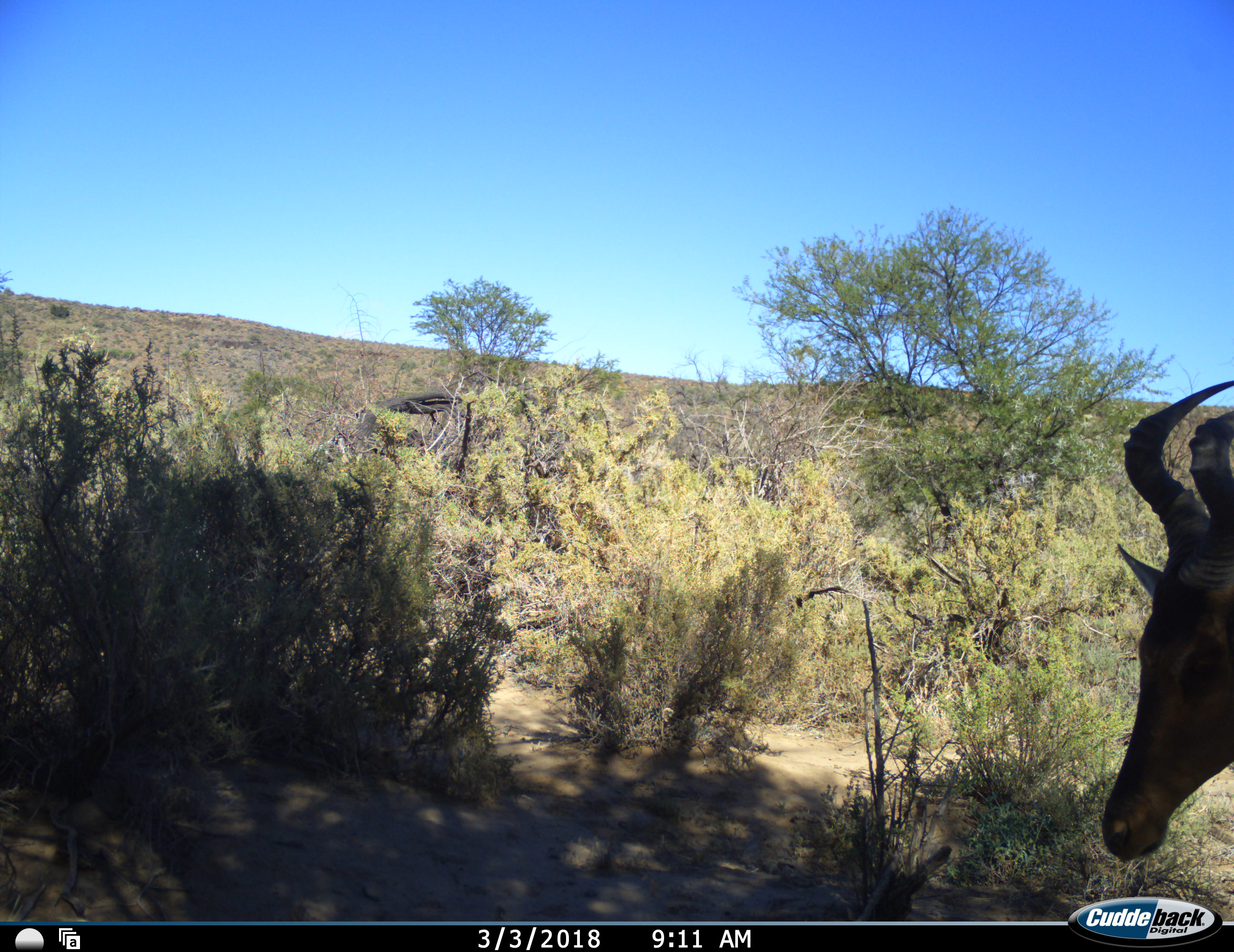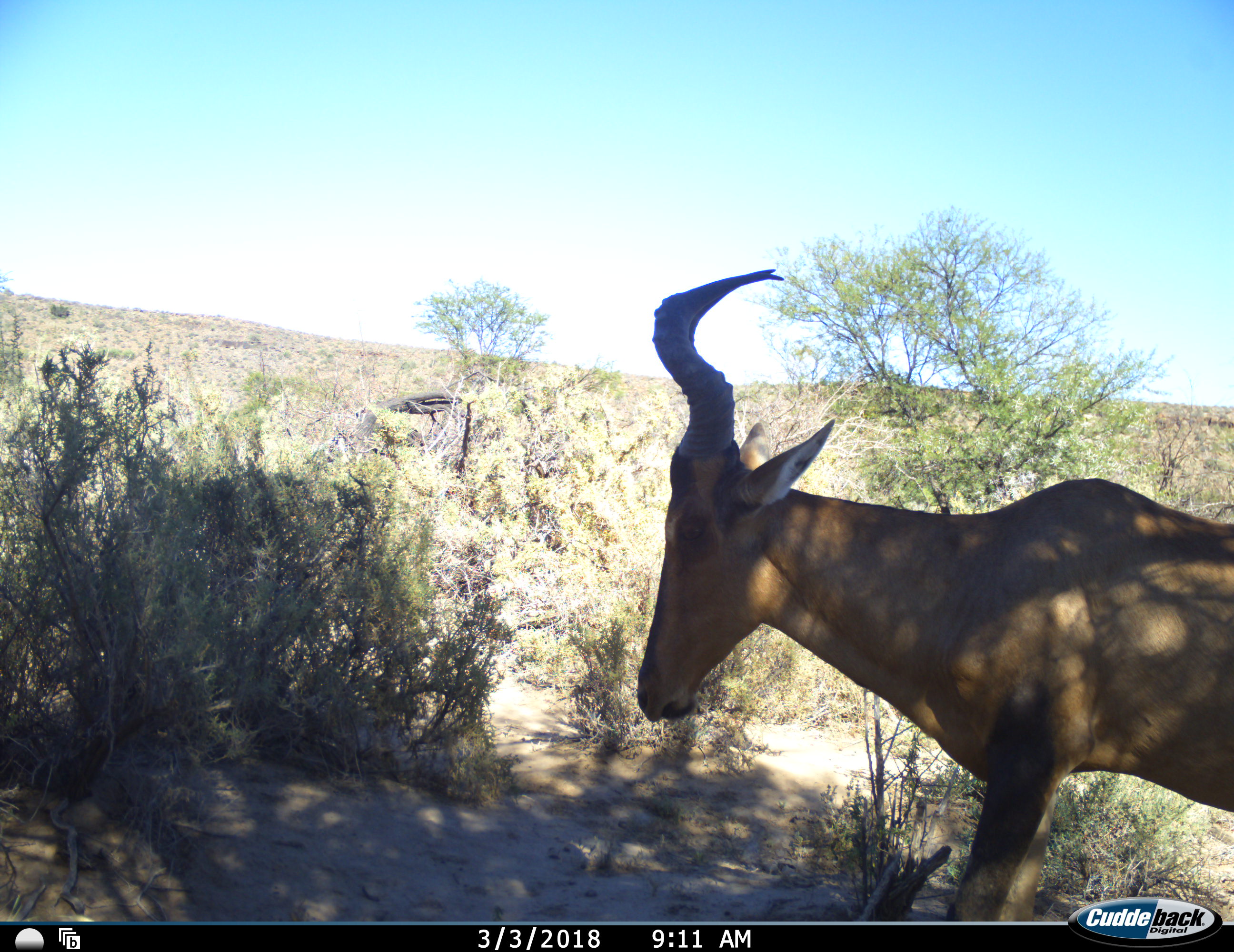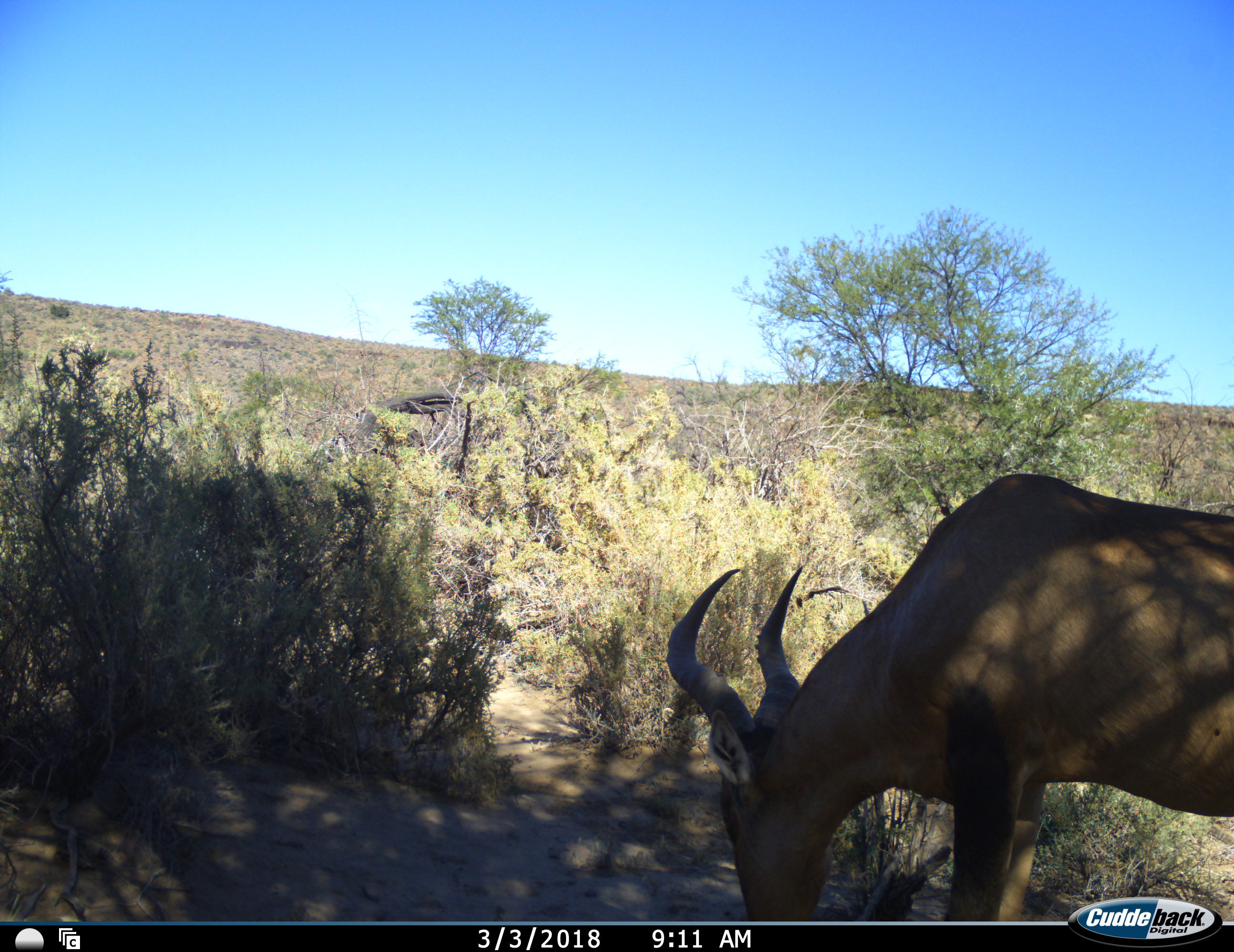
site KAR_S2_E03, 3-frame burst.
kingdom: Animalia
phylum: Chordata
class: Mammalia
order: Artiodactyla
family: Bovidae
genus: Alcelaphus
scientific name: Alcelaphus buselaphus caama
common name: red hartebeest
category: hartebeestred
Hartebeestred (red hartebeest) (Alcelaphus buselaphus caama), count 1. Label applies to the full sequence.